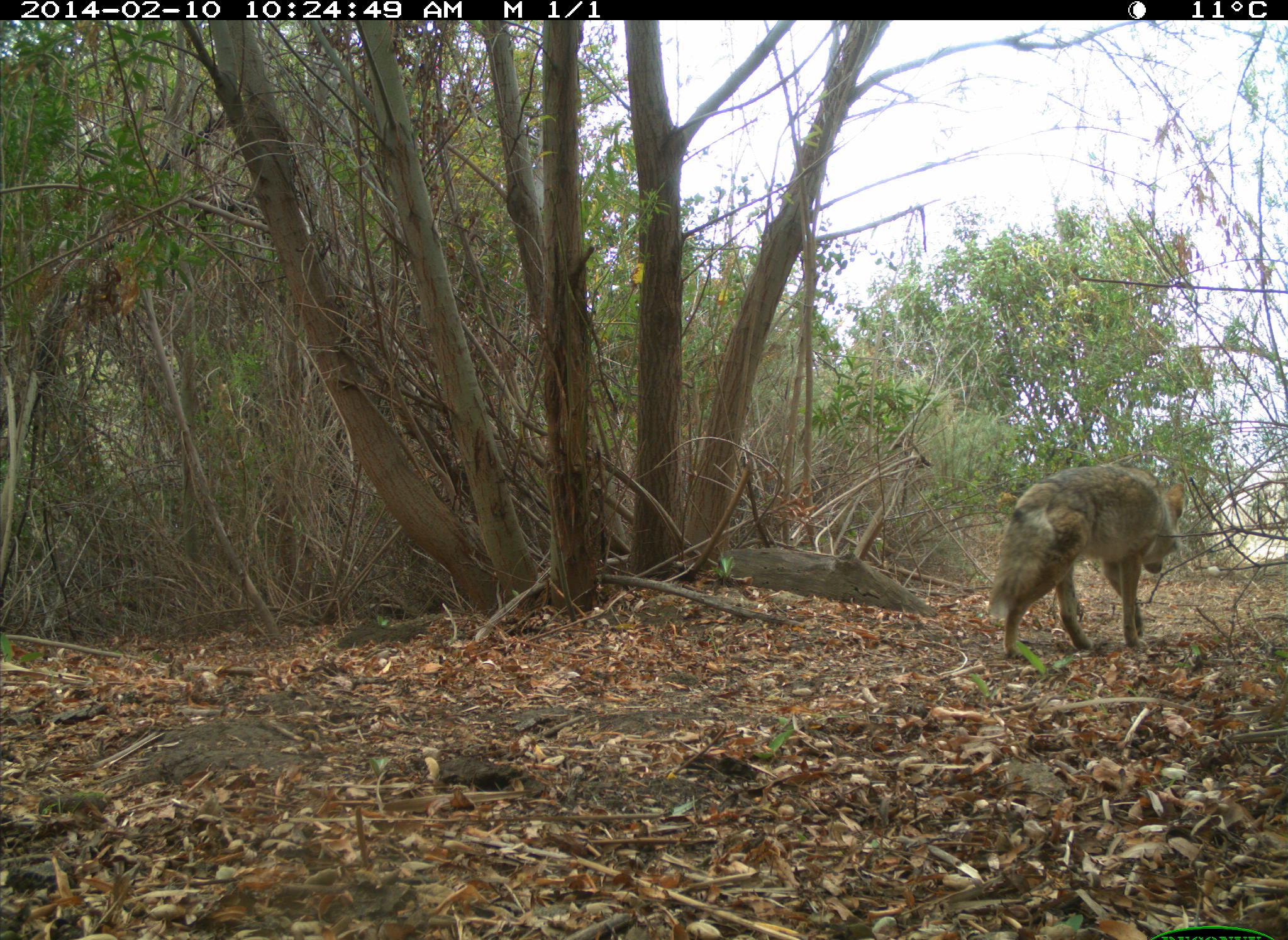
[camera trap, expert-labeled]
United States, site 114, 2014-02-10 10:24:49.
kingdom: Animalia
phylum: Chordata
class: Mammalia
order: Carnivora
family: Canidae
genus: Canis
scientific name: Canis latrans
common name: coyote